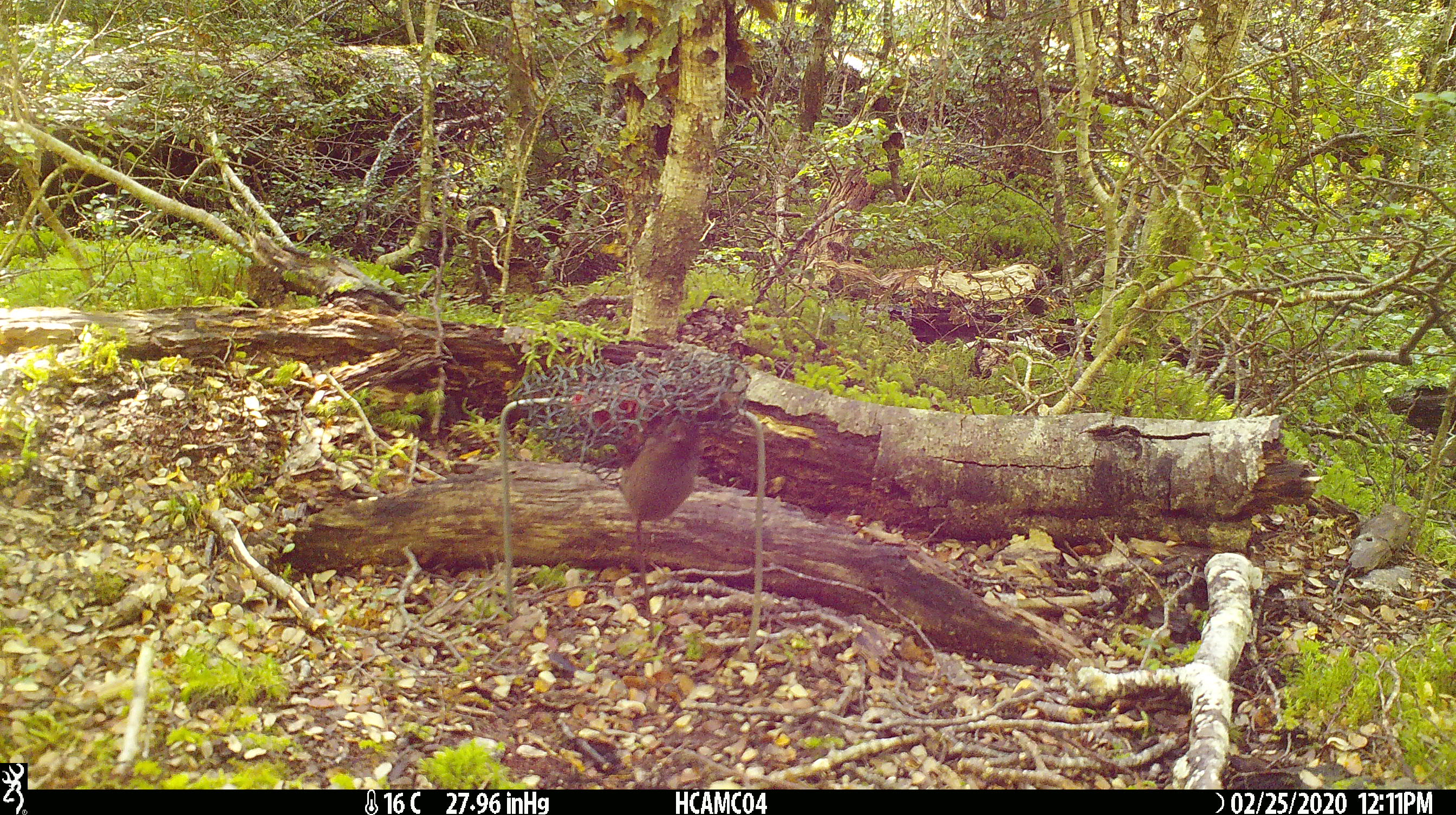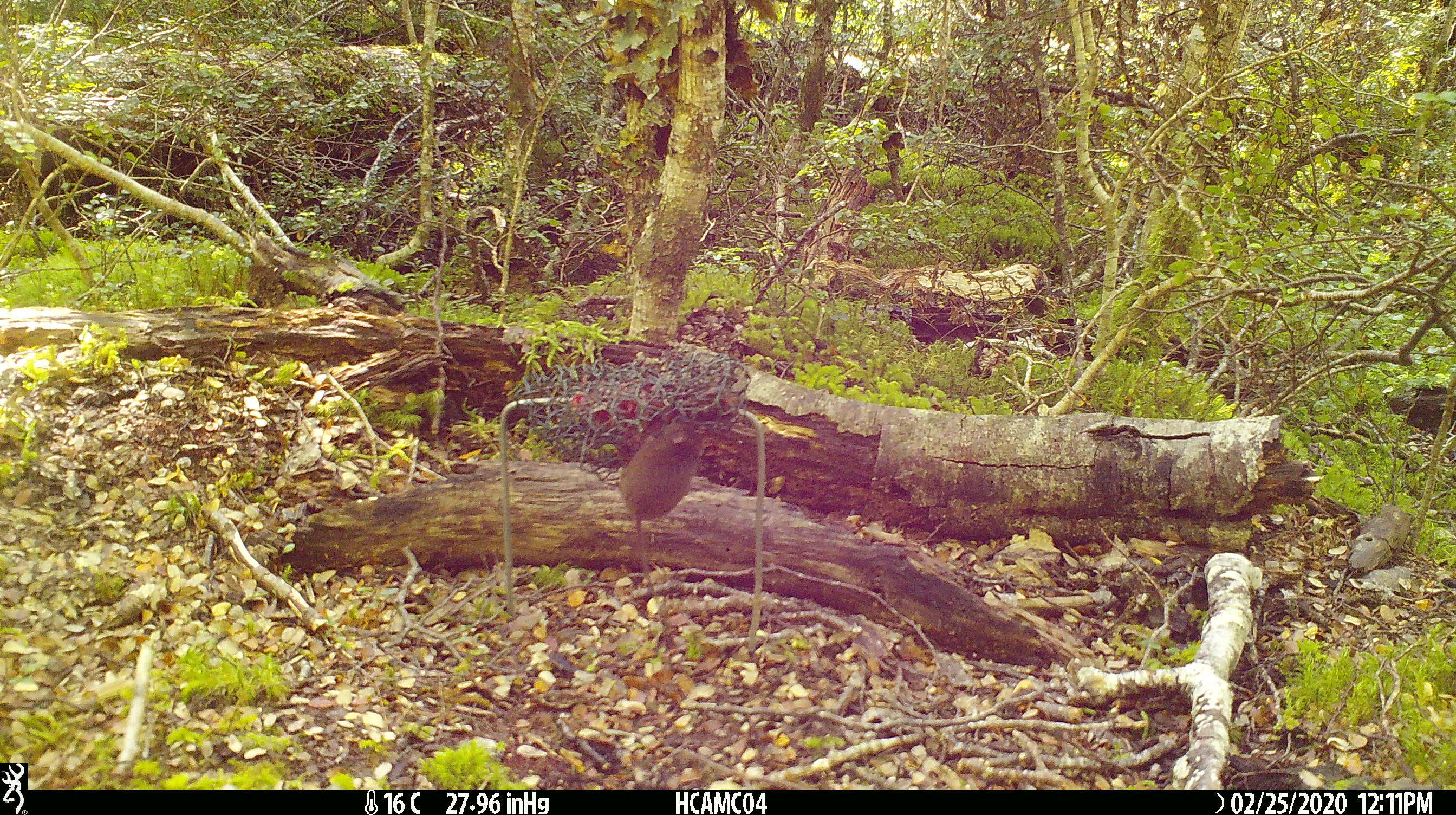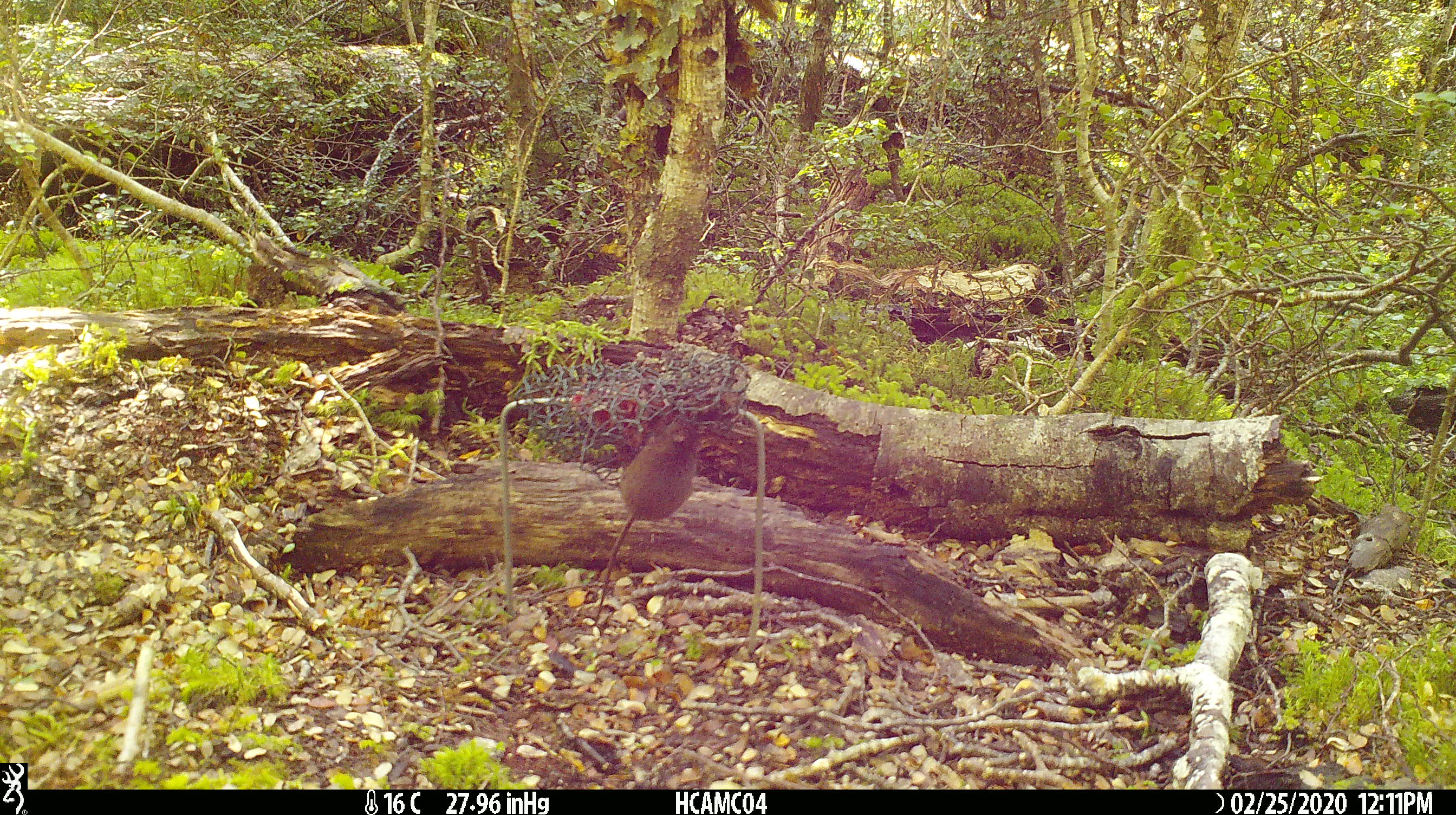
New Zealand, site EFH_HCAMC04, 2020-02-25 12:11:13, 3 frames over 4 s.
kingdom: Animalia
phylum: Chordata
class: Mammalia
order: Rodentia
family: Muridae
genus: Mus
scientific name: Mus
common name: mouse